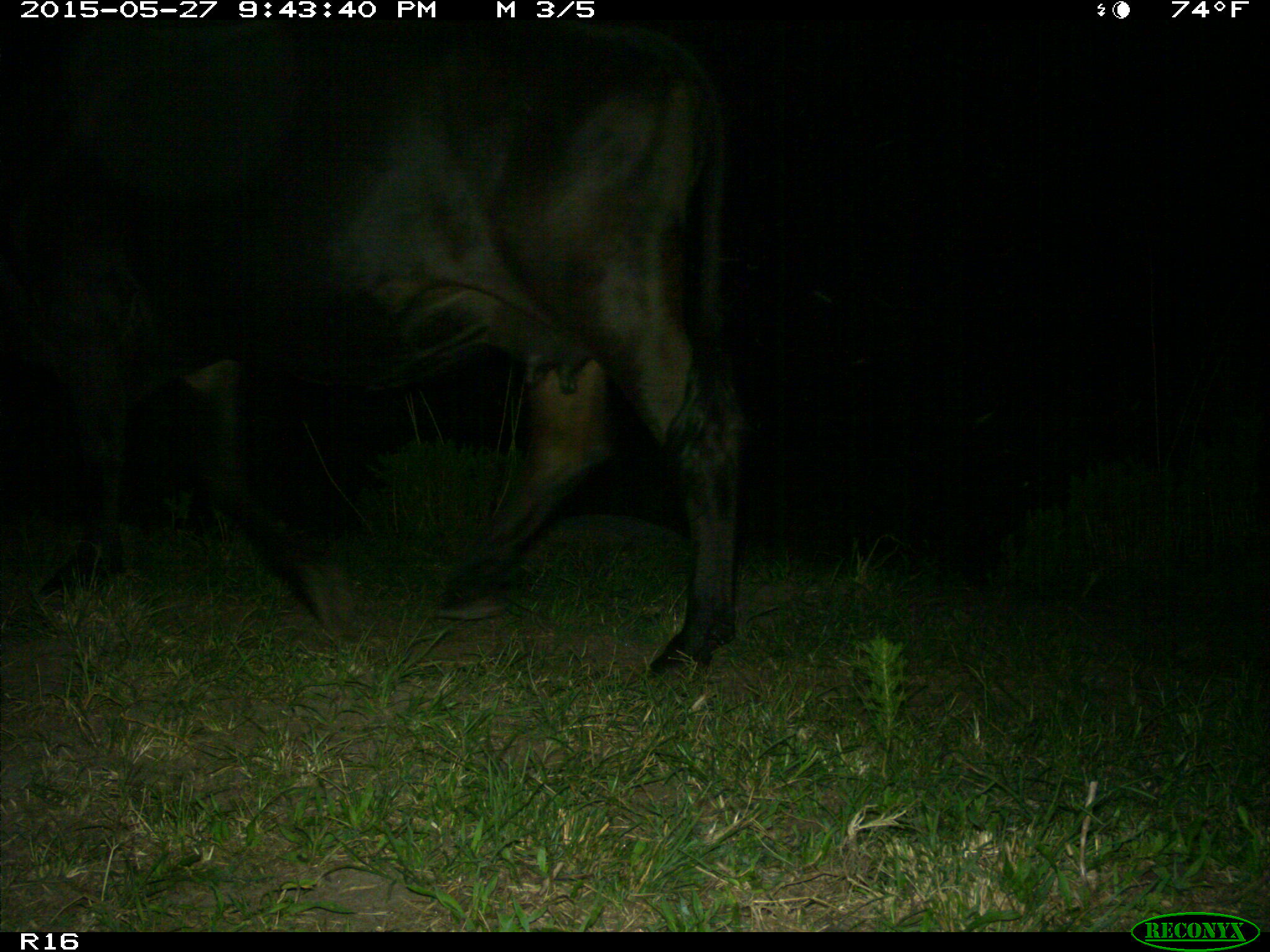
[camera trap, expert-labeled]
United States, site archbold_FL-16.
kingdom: Animalia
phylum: Chordata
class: Mammalia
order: Artiodactyla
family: Bovidae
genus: Bos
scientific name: Bos taurus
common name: domestic cow